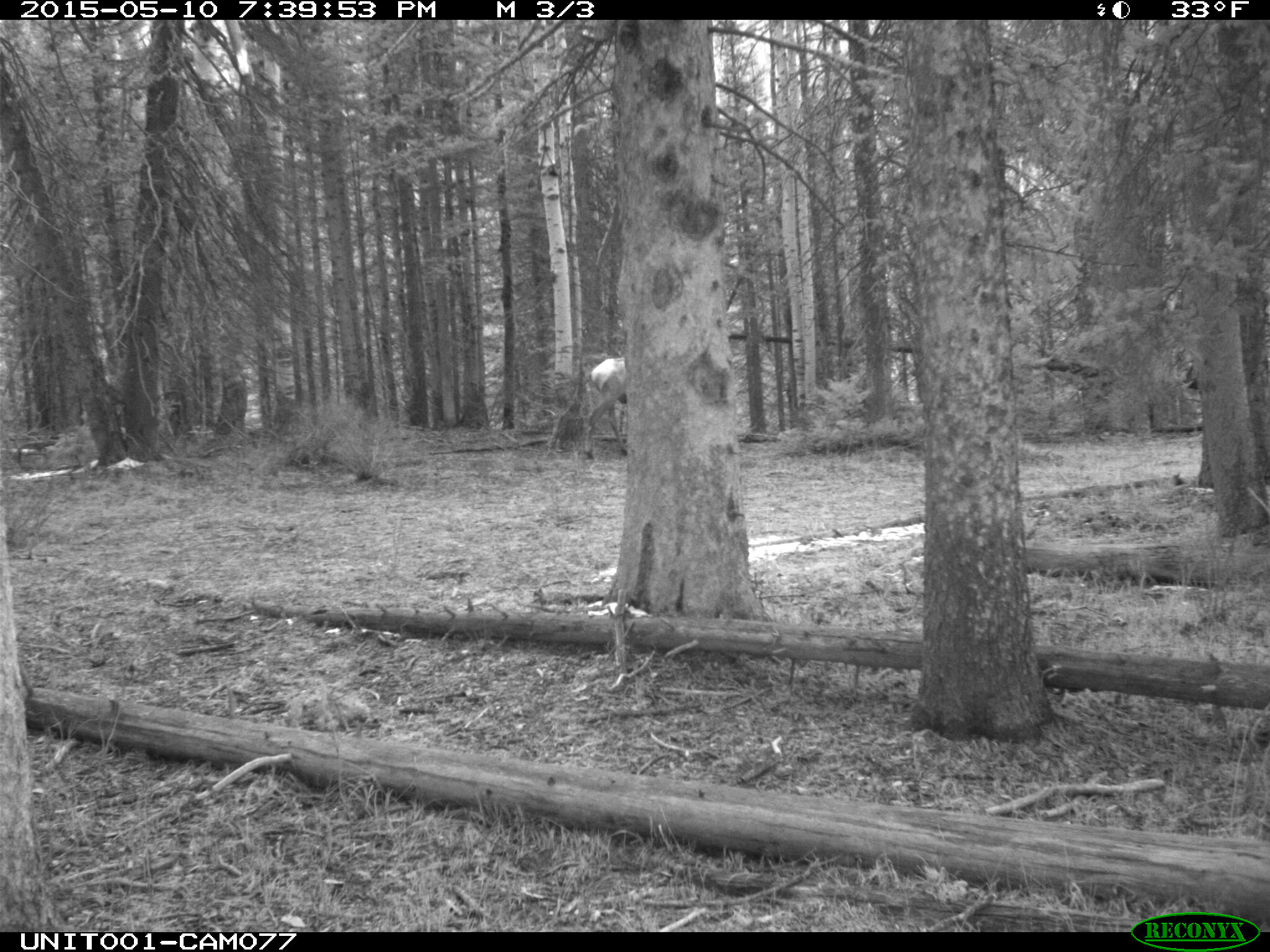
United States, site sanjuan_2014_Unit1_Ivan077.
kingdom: Animalia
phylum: Chordata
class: Mammalia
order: Artiodactyla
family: Cervidae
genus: Cervus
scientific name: Cervus elaphus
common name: red deer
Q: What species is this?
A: Cervus elaphus (red deer).